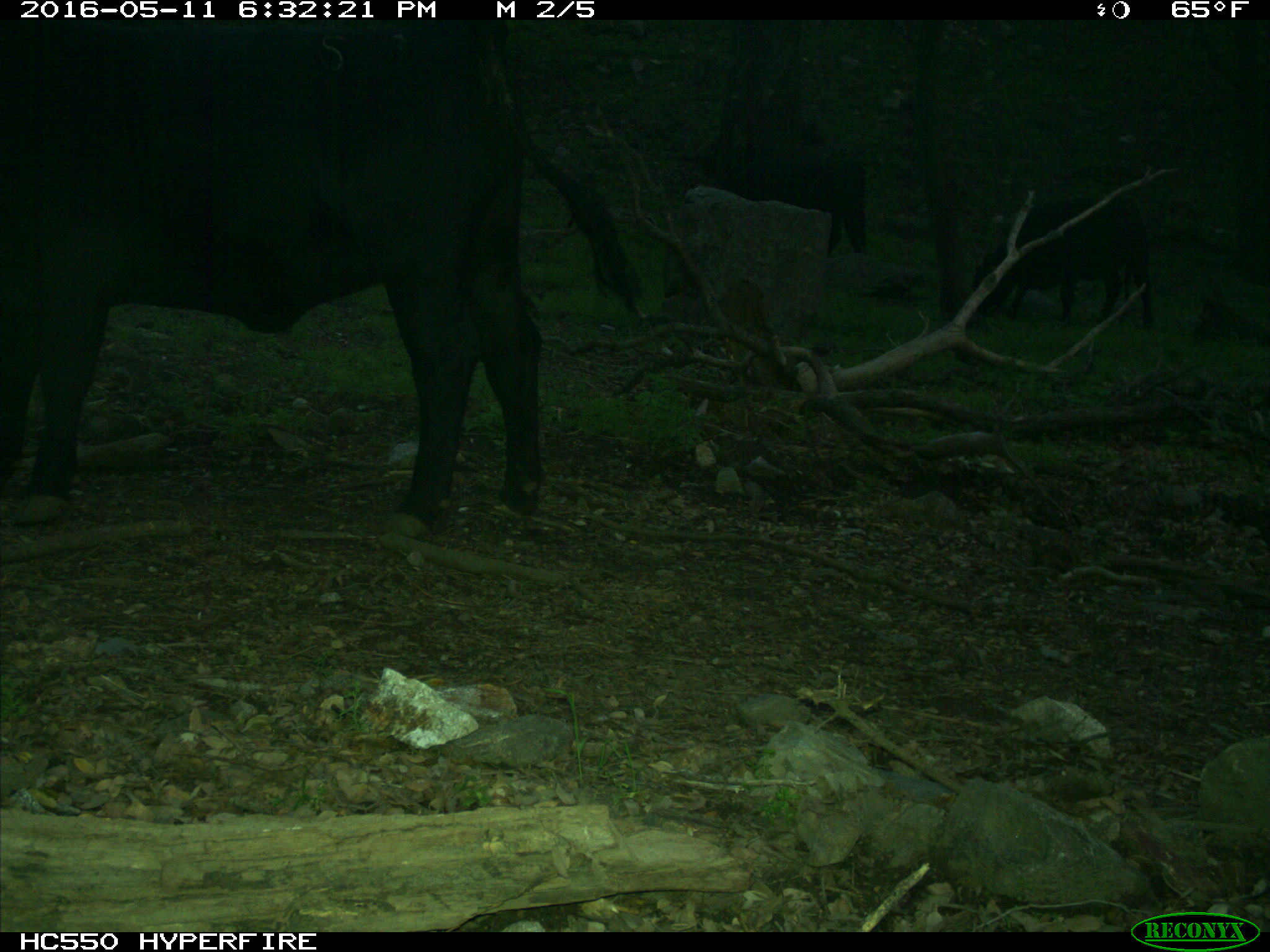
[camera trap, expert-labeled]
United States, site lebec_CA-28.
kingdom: Animalia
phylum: Chordata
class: Mammalia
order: Artiodactyla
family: Bovidae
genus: Bos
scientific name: Bos taurus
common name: domestic cow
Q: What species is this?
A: Bos taurus (domestic cow).